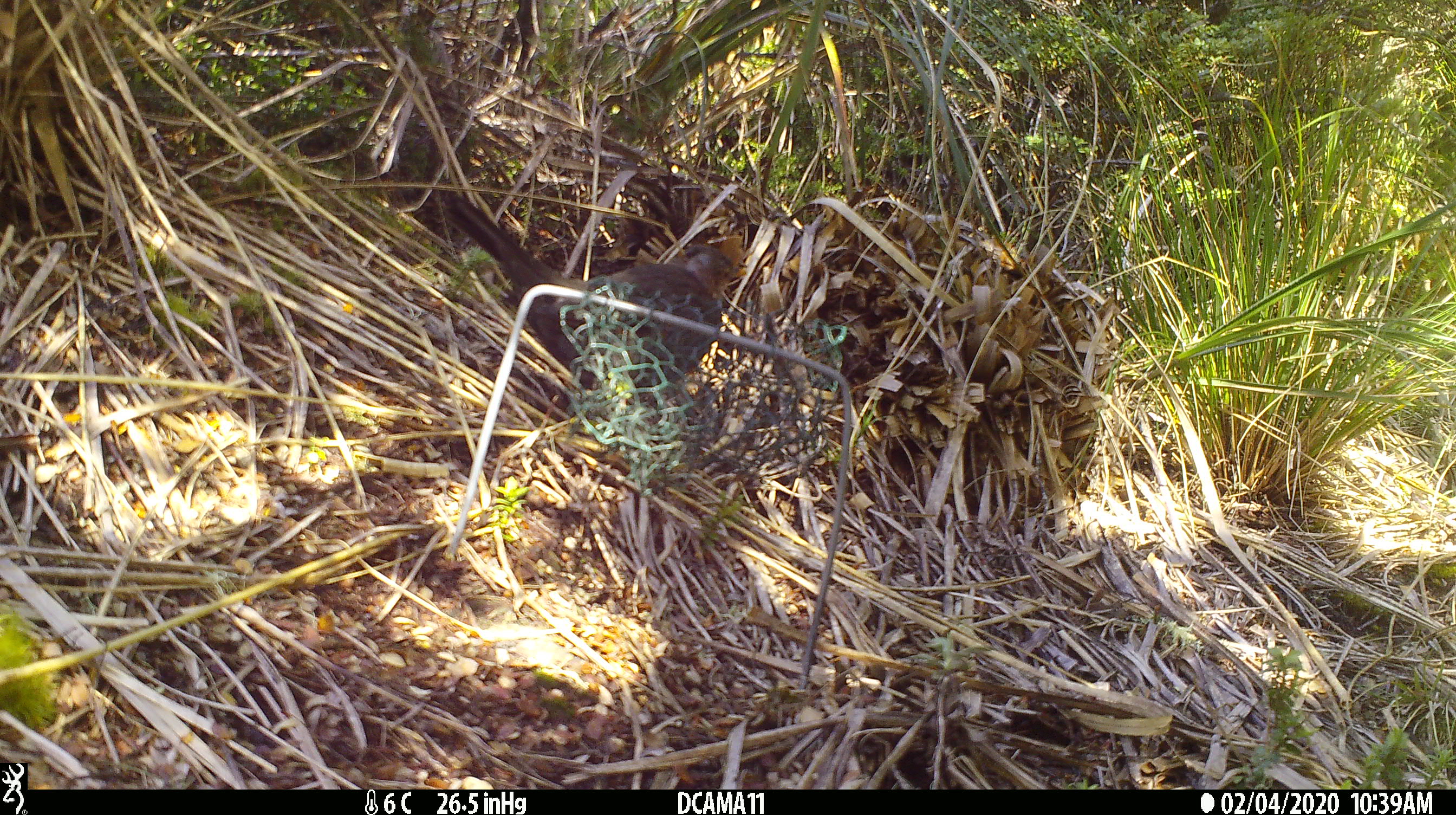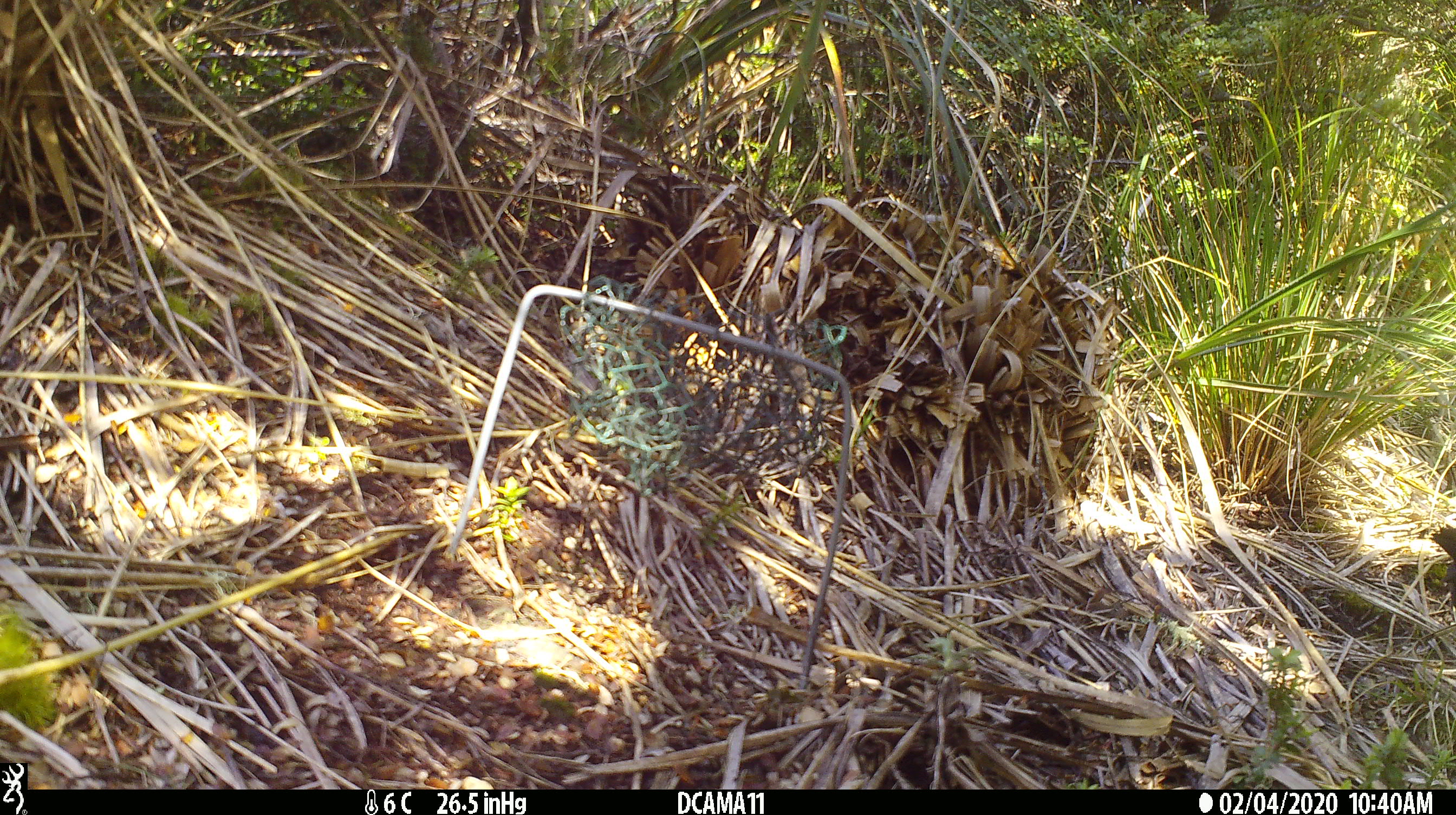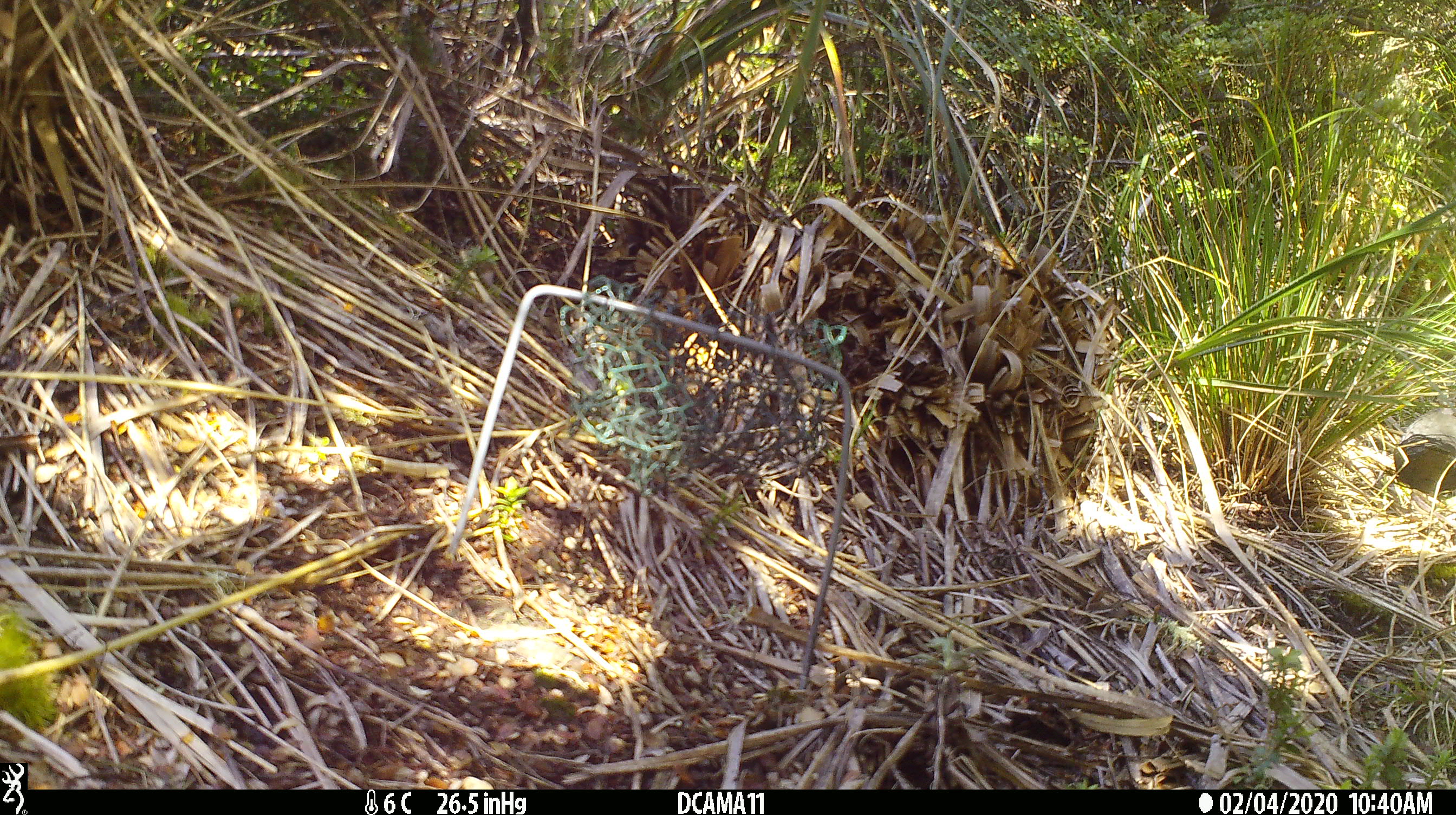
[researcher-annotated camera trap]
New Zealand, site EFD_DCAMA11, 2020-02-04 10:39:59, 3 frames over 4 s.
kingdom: Animalia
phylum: Chordata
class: Aves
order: Passeriformes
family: Turdidae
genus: Turdus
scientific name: Turdus merula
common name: eurasian blackbird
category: blackbird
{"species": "blackbird (eurasian blackbird) (Turdus merula)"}